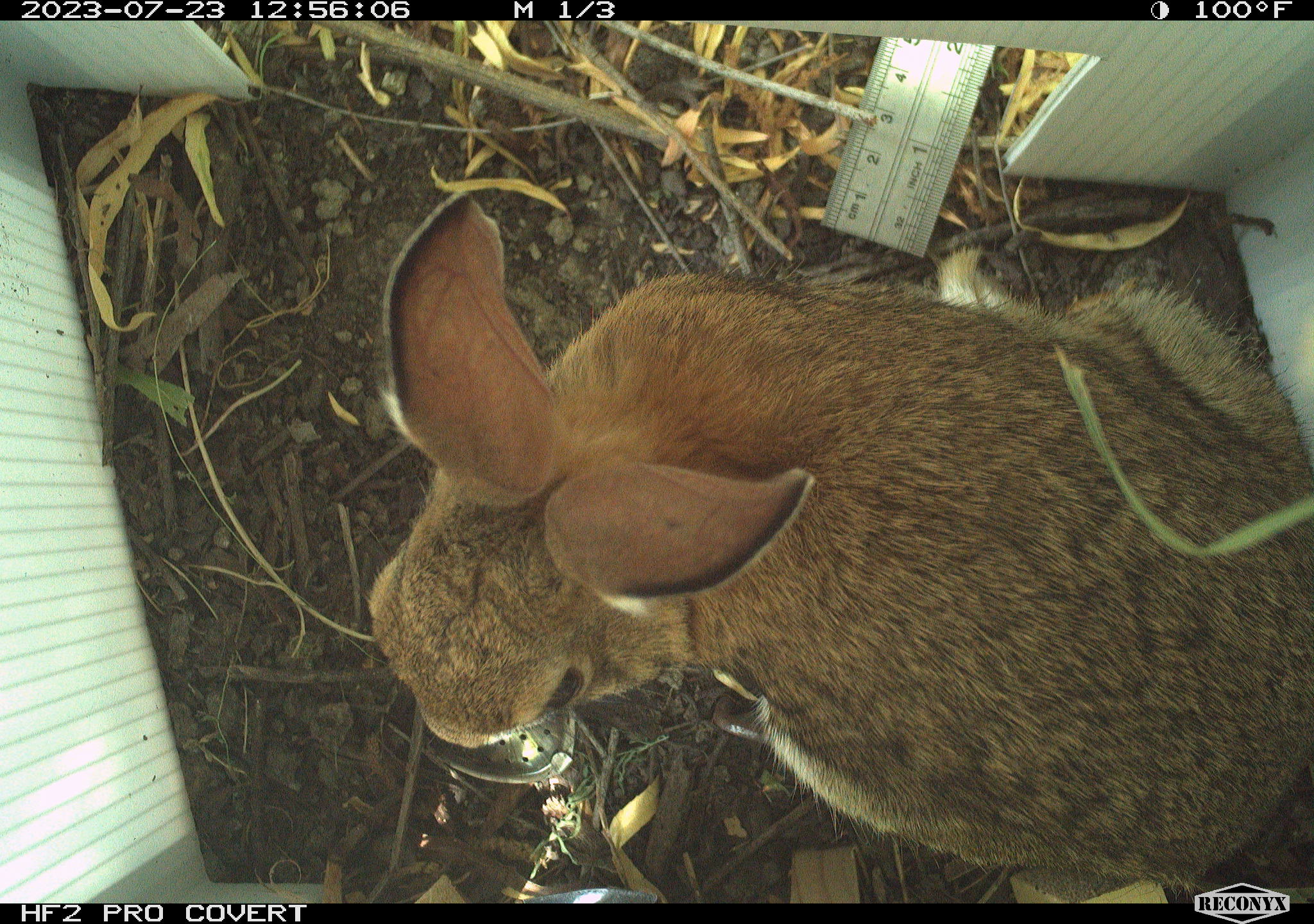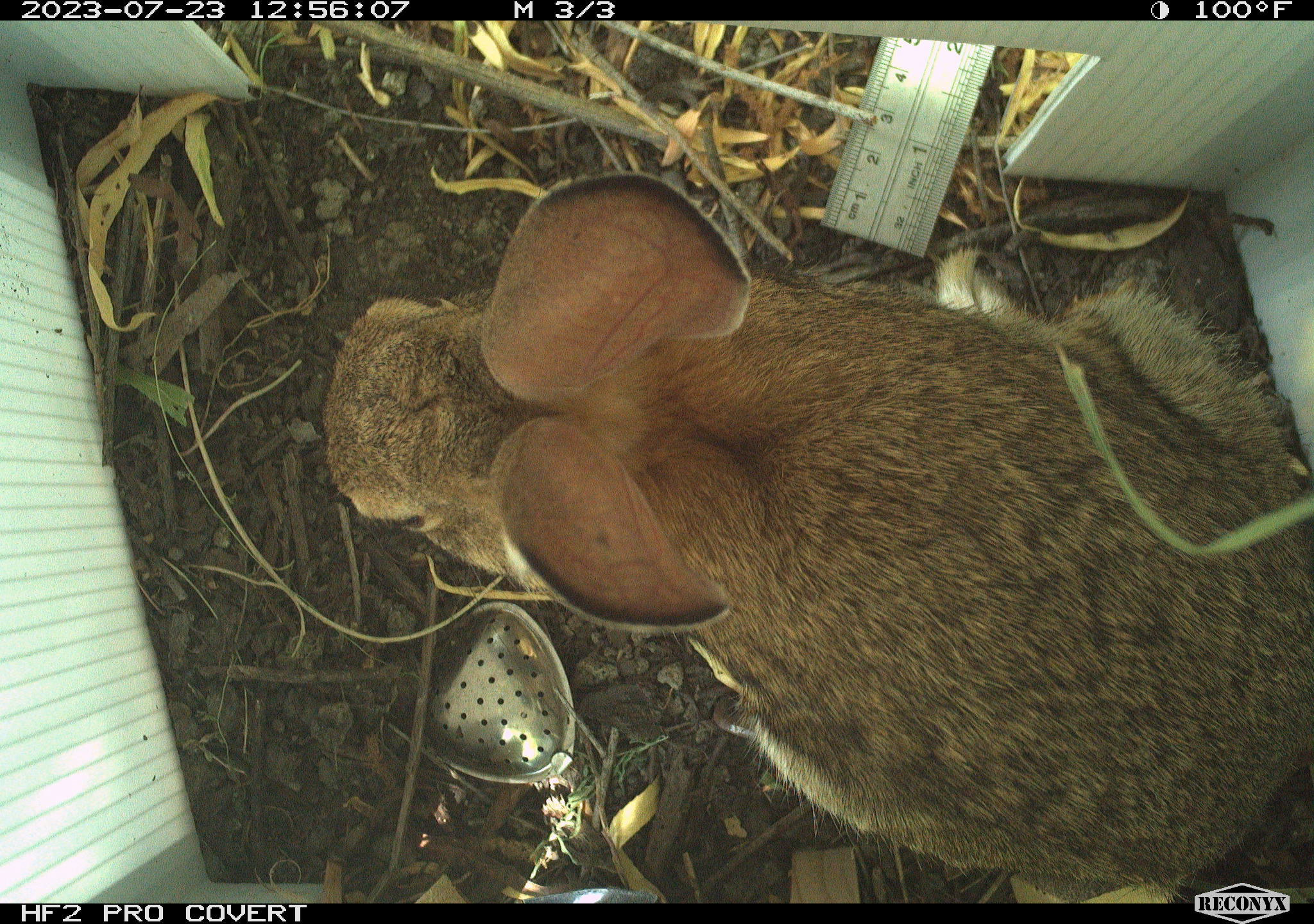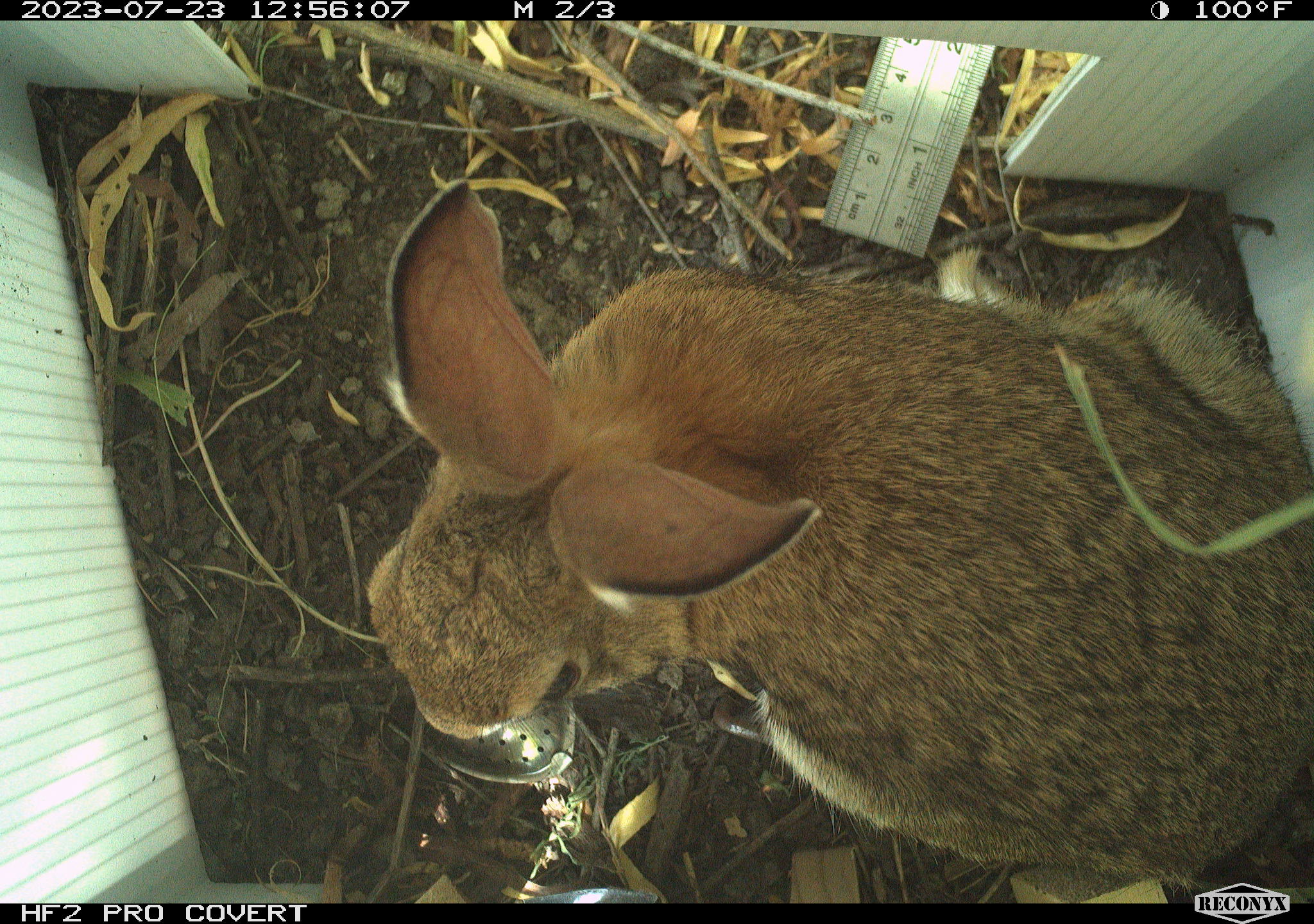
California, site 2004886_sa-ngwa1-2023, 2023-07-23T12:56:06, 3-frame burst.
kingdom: Animalia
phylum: Chordata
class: Mammalia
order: Lagomorpha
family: Leporidae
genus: Sylvilagus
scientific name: Sylvilagus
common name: cottontail rabbits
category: sylvilagus species